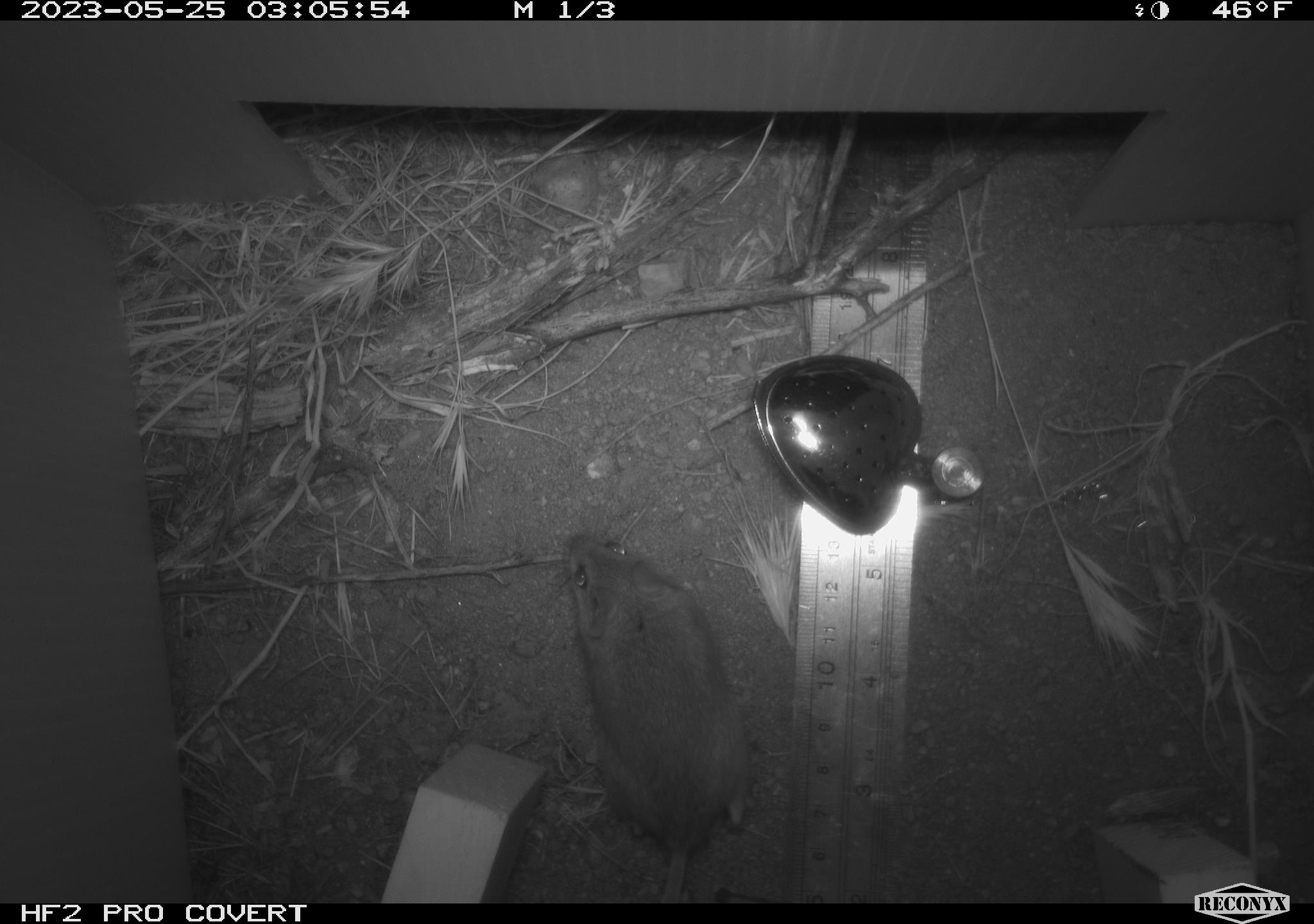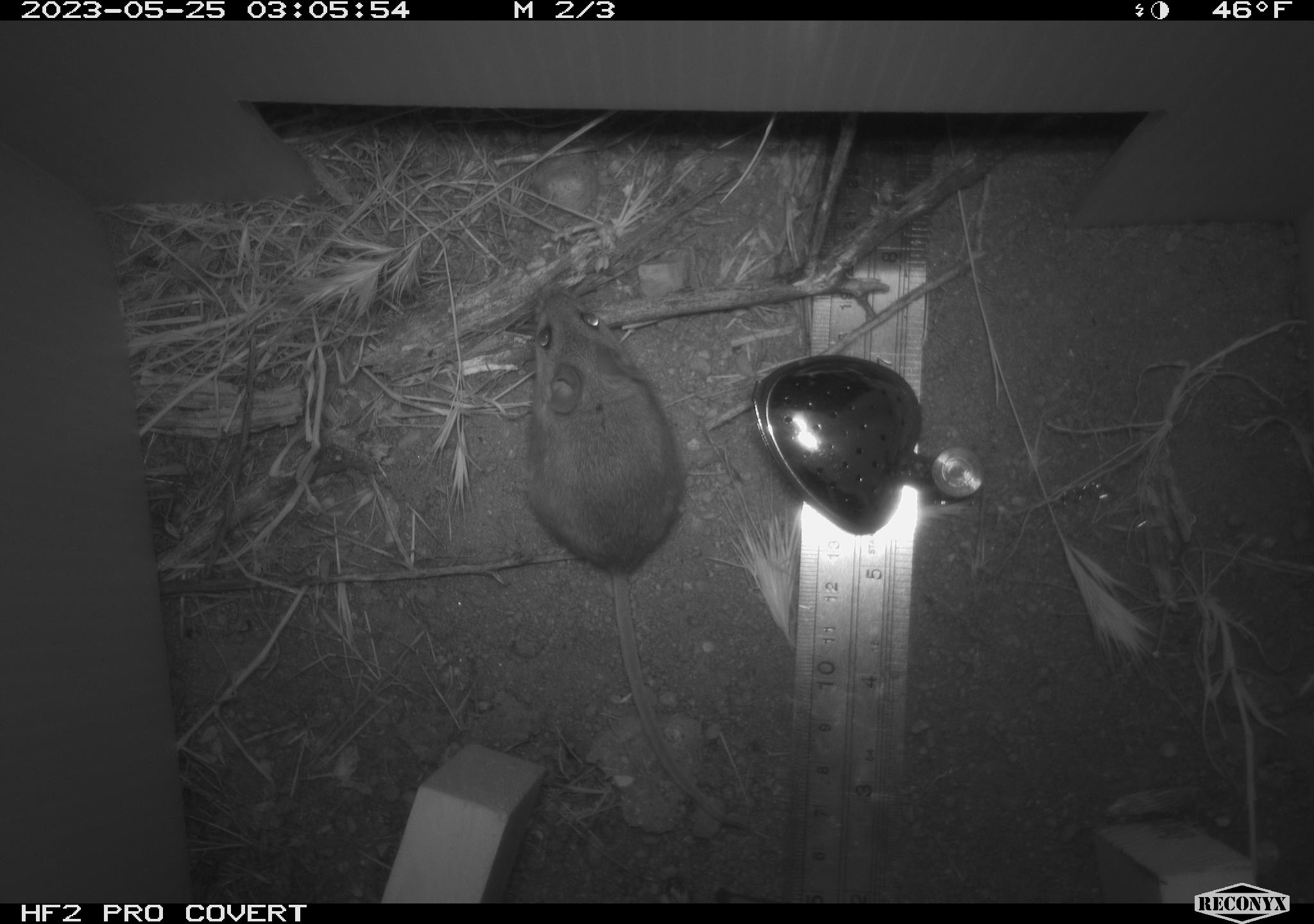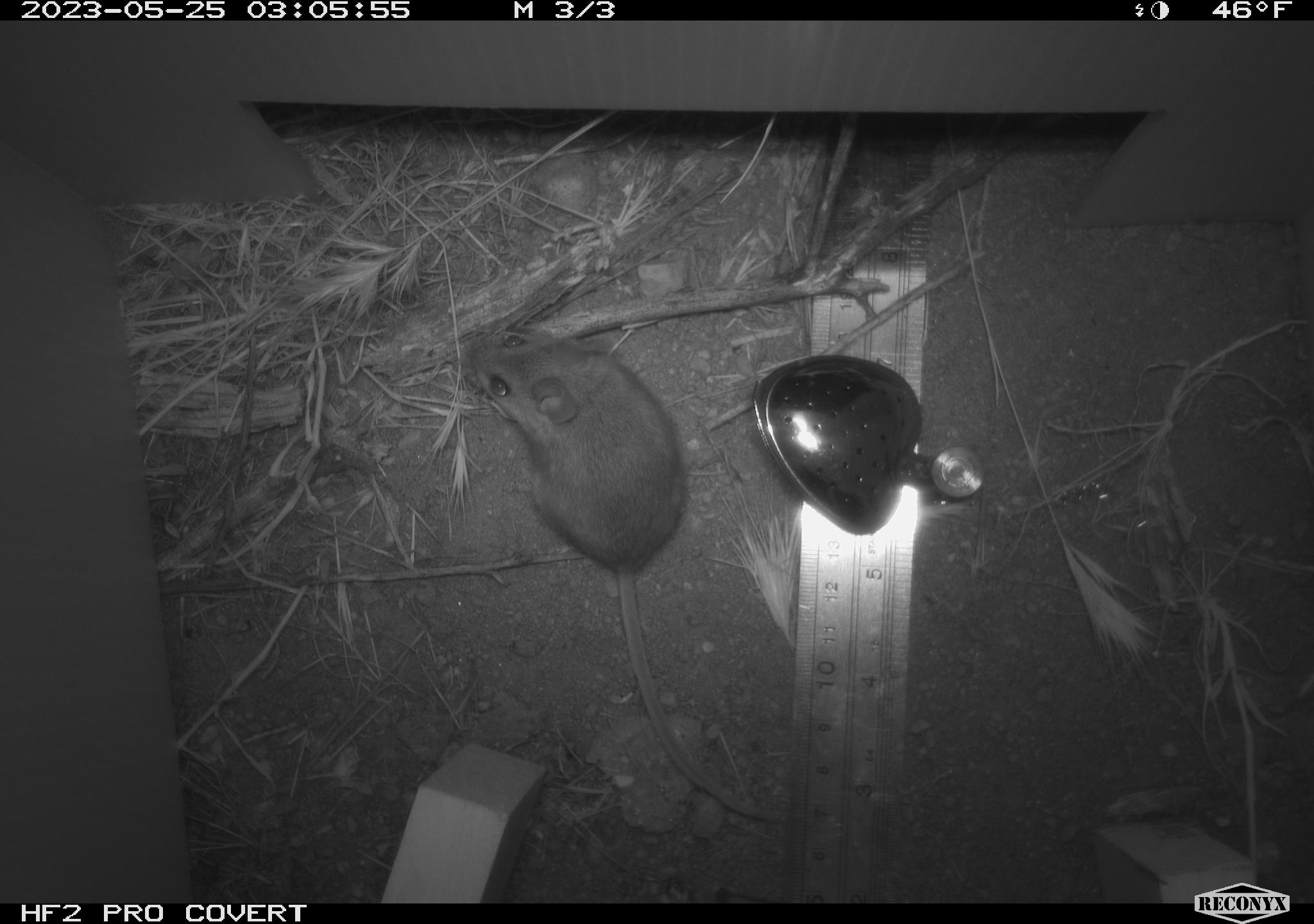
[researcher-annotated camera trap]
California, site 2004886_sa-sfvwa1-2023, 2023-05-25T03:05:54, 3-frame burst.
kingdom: Animalia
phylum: Chordata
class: Mammalia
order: Rodentia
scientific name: Rodentia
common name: mouse species